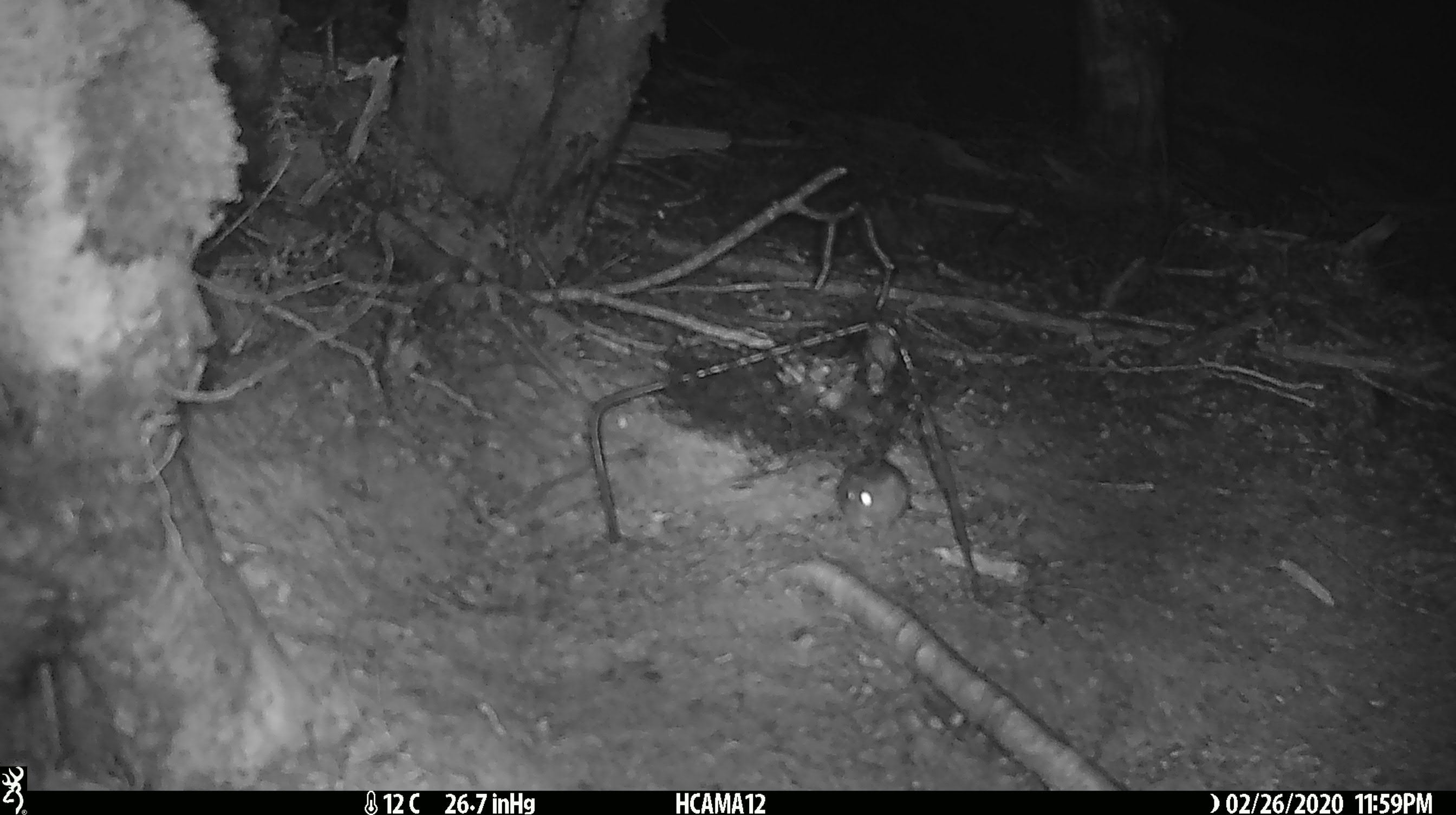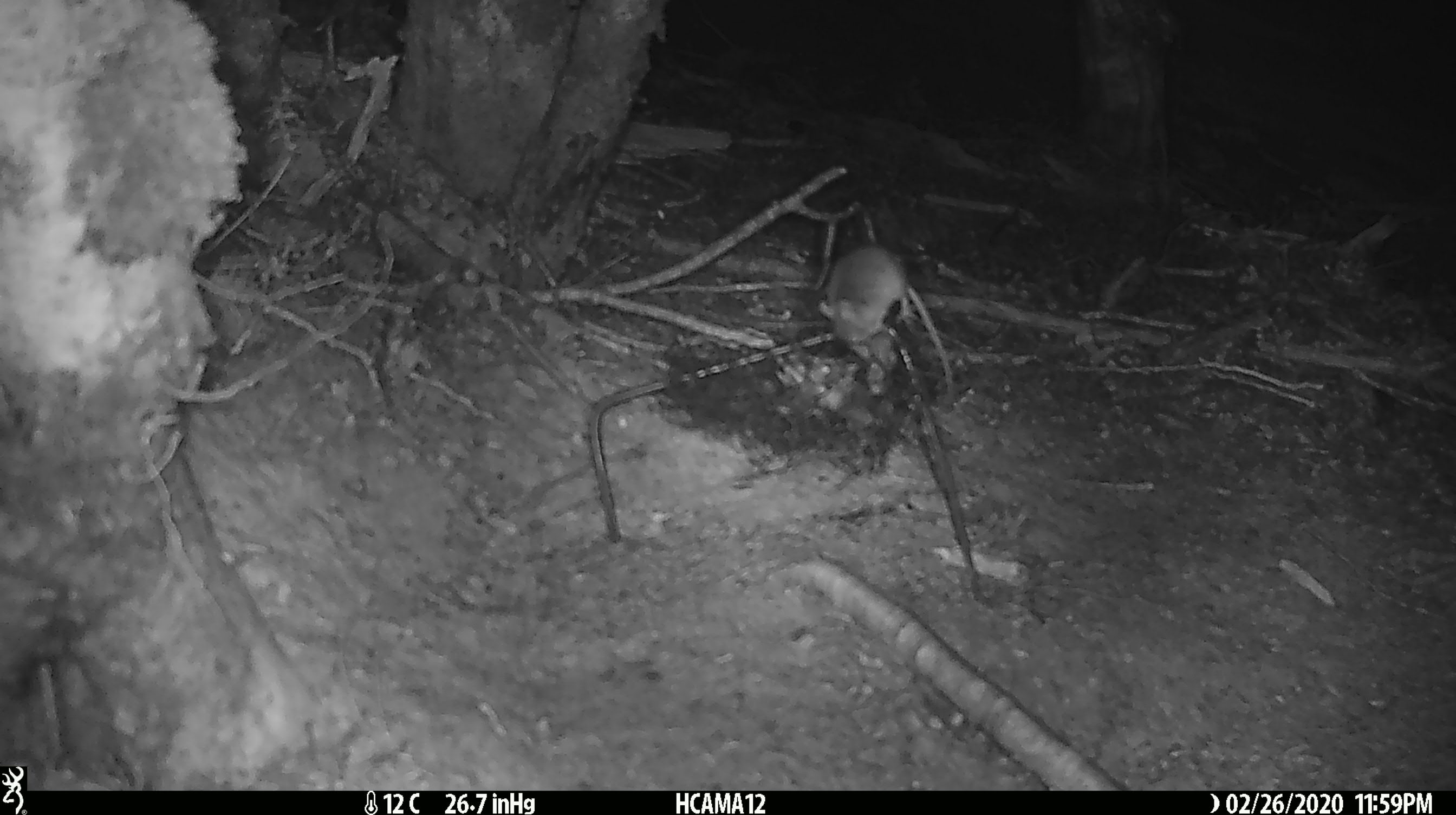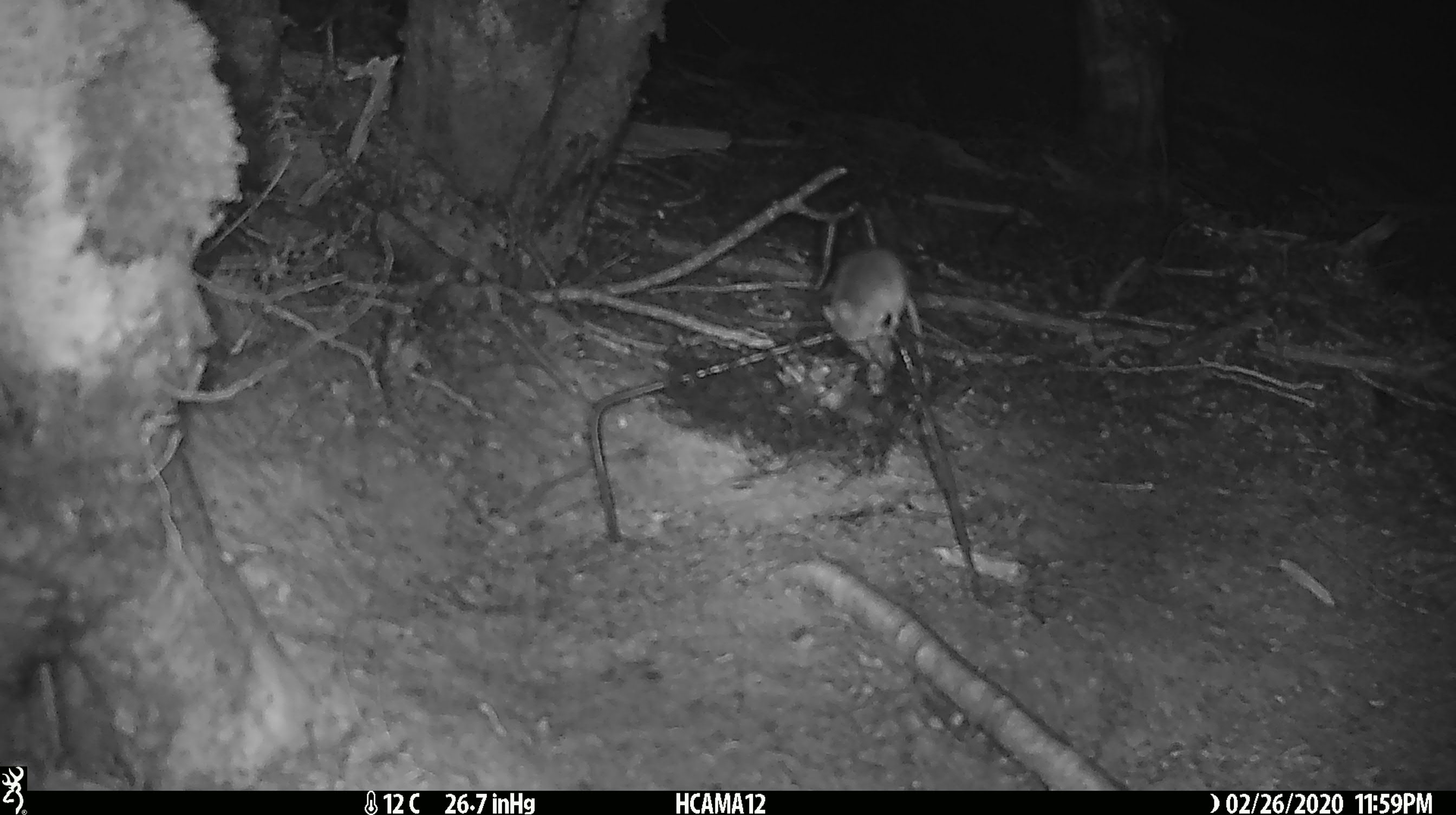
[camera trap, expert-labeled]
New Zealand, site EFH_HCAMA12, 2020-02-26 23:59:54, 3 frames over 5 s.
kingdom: Animalia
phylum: Chordata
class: Mammalia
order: Rodentia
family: Muridae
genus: Mus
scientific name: Mus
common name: mouse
Mouse (Mus).